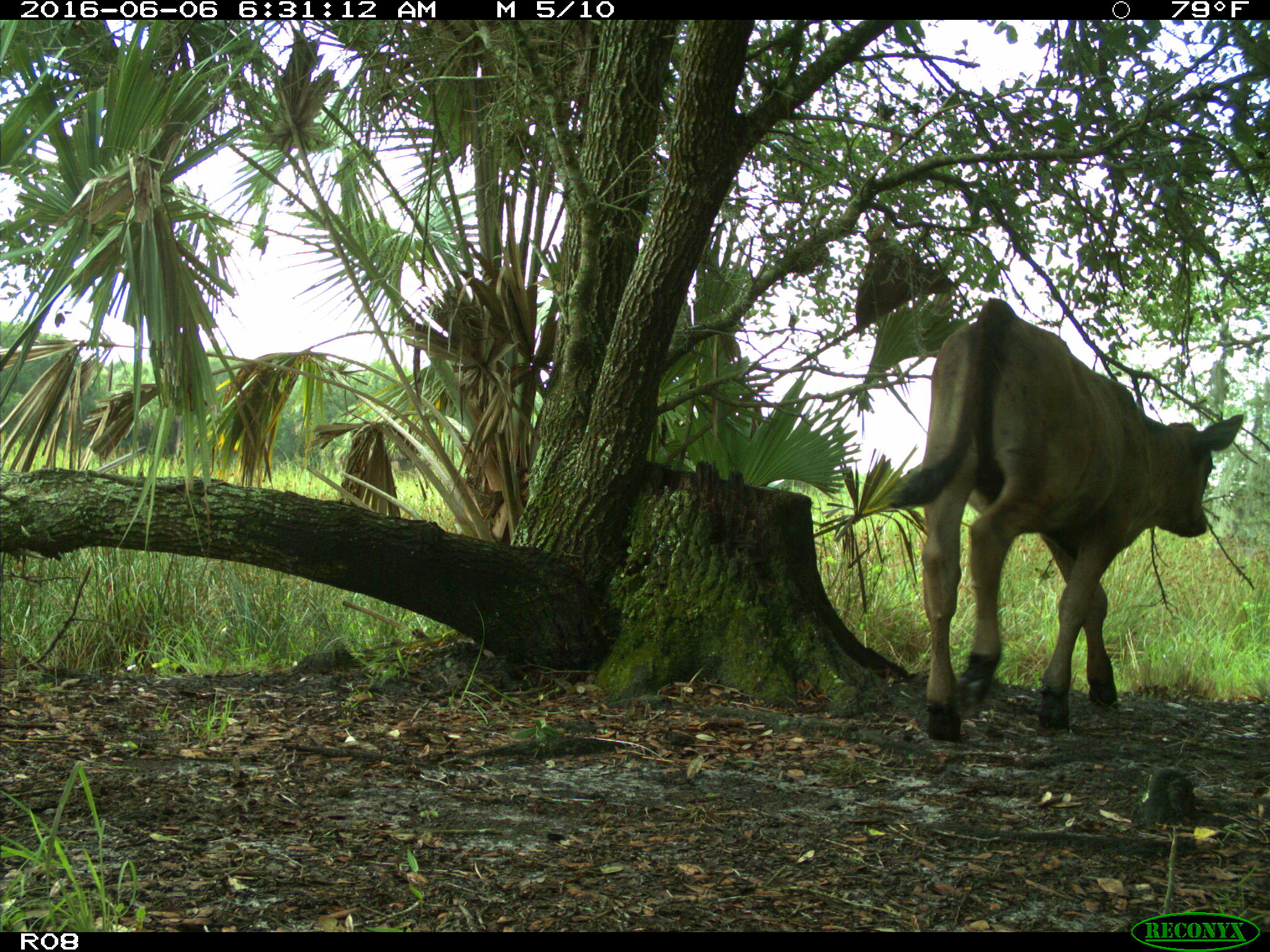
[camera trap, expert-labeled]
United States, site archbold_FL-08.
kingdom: Animalia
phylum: Chordata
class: Mammalia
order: Artiodactyla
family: Bovidae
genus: Bos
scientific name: Bos taurus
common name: domestic cow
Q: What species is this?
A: Bos taurus (domestic cow).